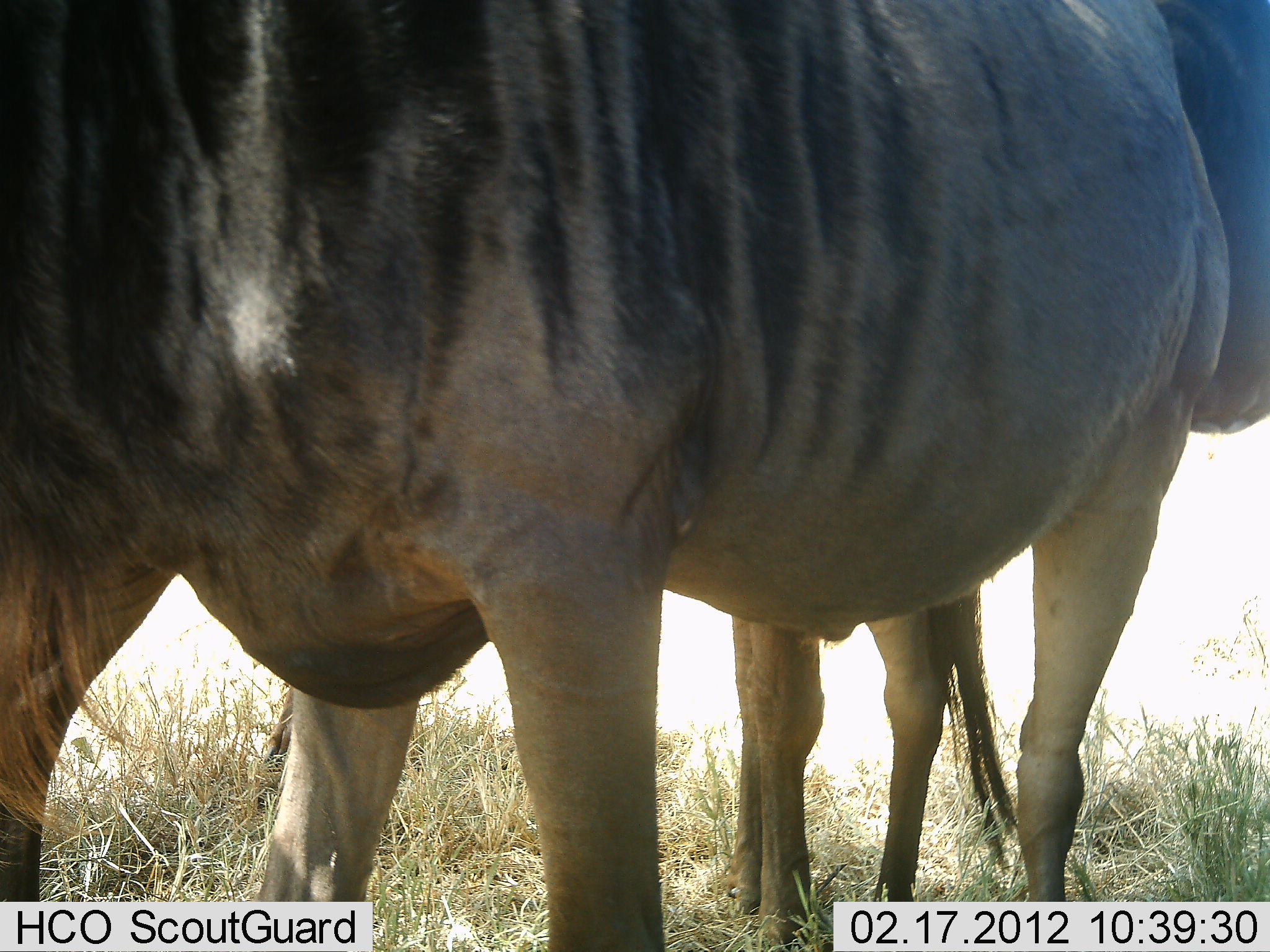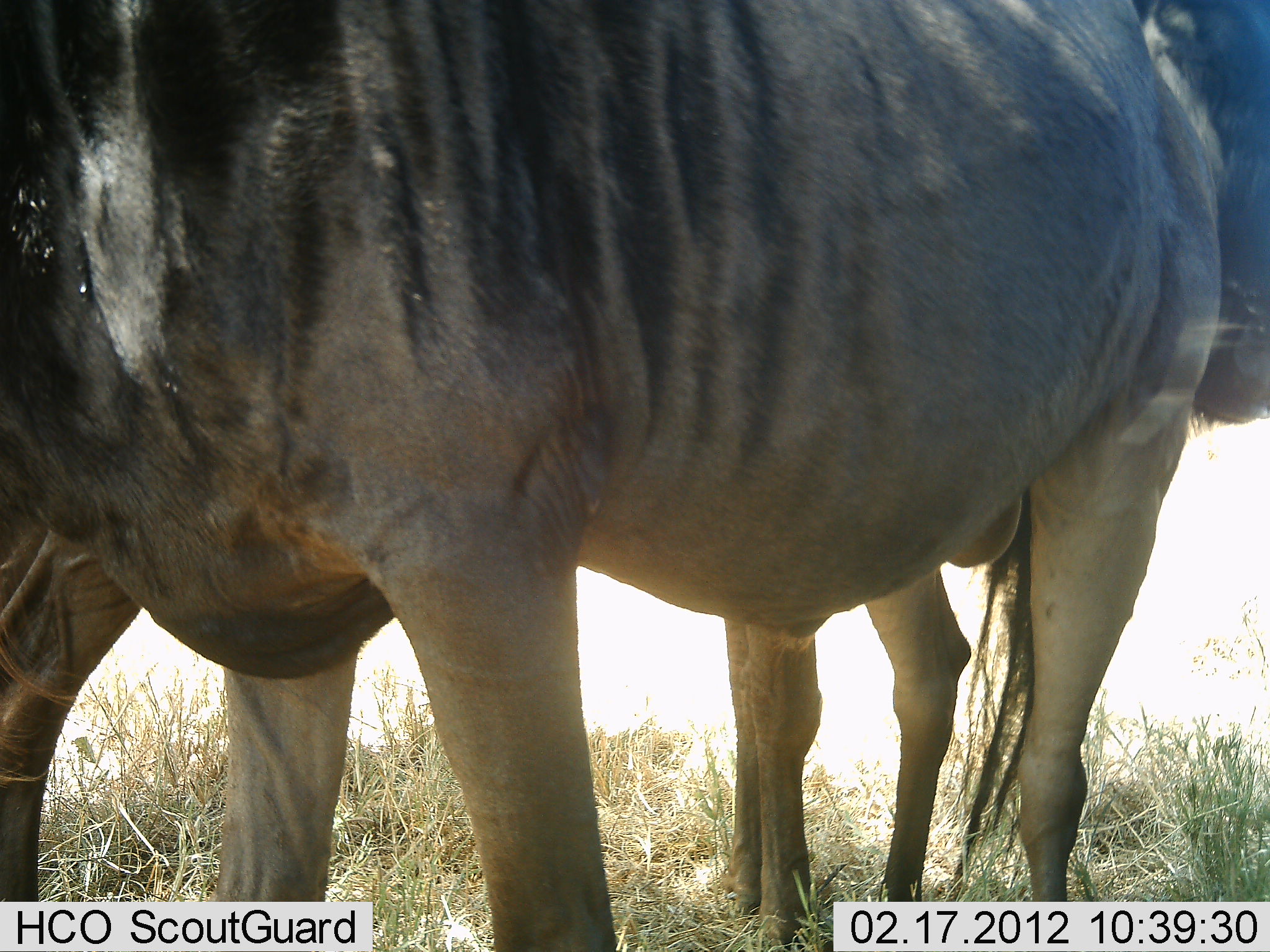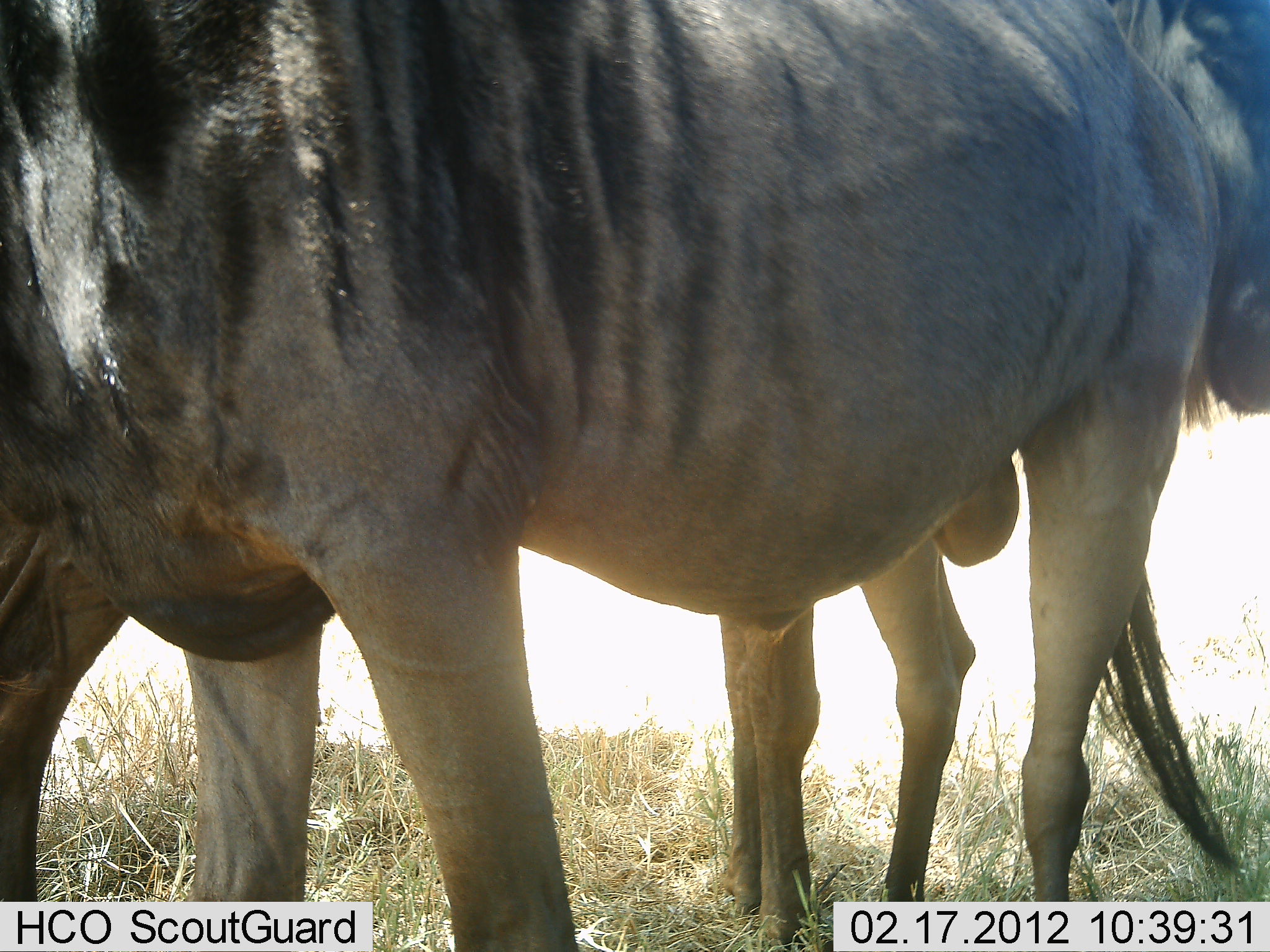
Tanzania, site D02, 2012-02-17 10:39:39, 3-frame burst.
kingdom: Animalia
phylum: Chordata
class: Mammalia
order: Artiodactyla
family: Bovidae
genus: Connochaetes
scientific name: Connochaetes taurinus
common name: blue wildebeest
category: wildebeest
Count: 2.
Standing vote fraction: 90%.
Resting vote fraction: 5%.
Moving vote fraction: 5%.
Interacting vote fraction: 5%.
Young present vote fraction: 0%.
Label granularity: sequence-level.